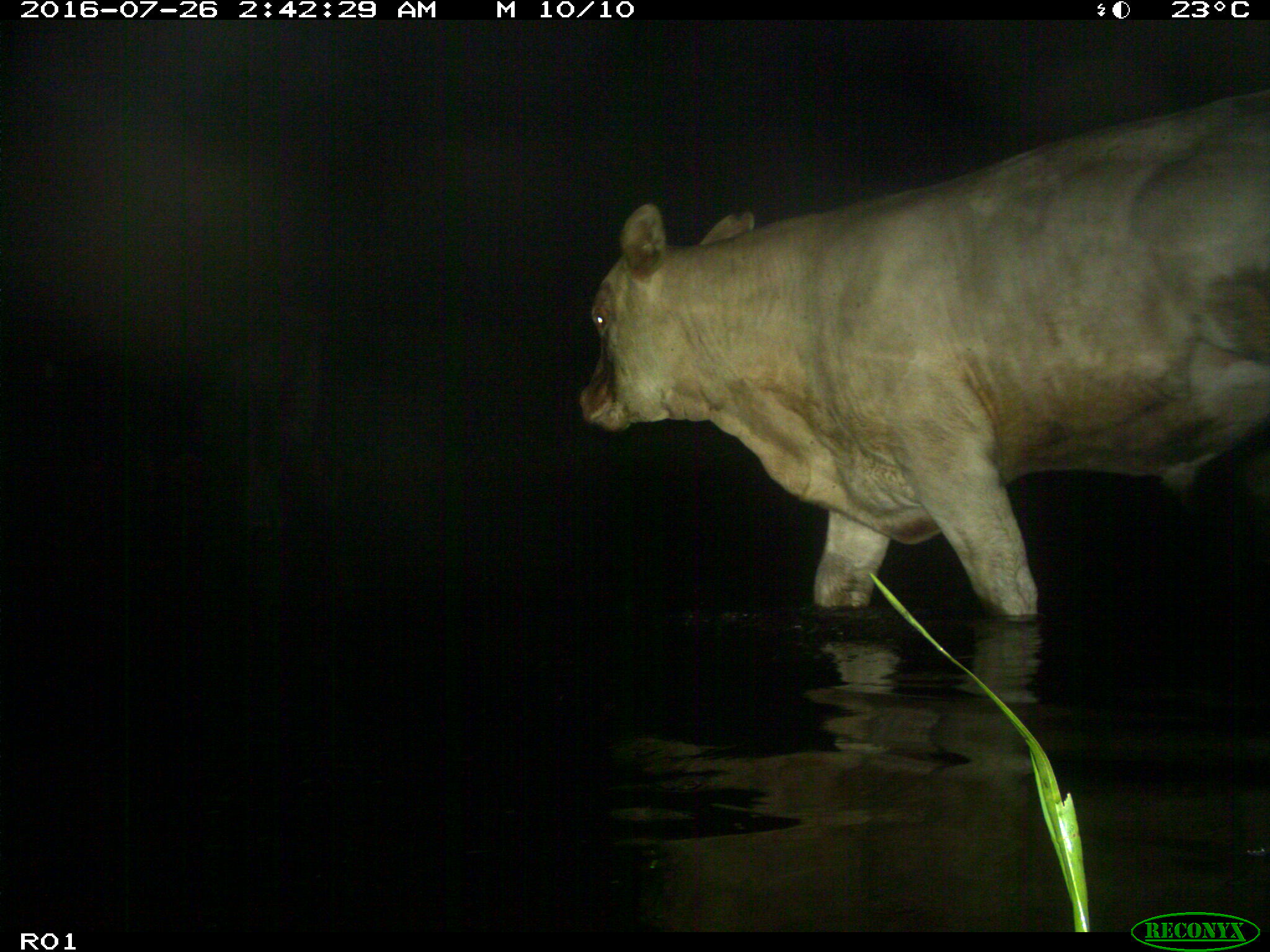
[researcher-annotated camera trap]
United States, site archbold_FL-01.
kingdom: Animalia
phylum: Chordata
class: Mammalia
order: Artiodactyla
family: Bovidae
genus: Bos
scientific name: Bos taurus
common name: domestic cow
Bos taurus (domestic cow).